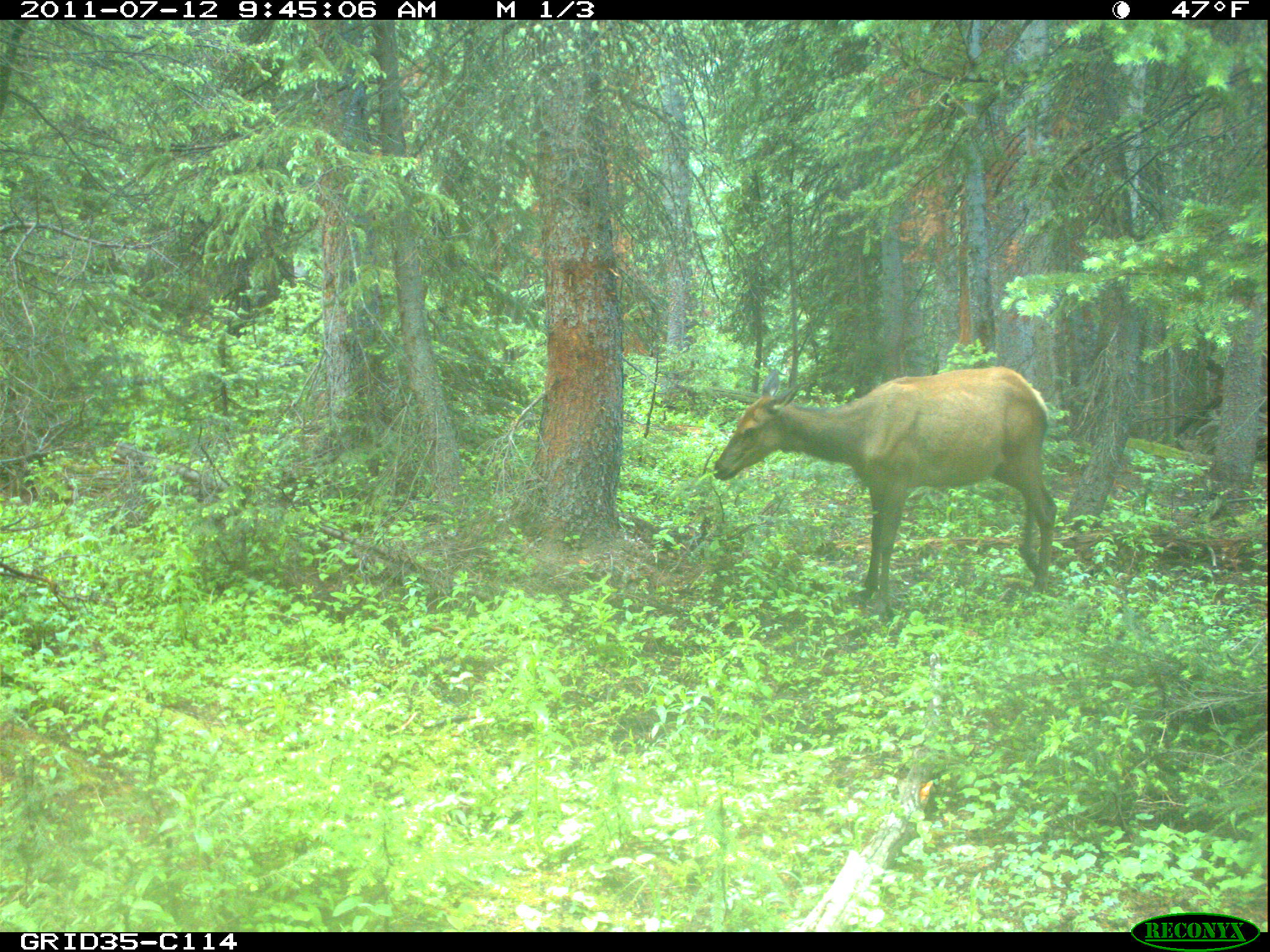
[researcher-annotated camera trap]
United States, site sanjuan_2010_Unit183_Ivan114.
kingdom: Animalia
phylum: Chordata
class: Mammalia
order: Artiodactyla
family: Cervidae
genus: Cervus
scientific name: Cervus elaphus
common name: red deer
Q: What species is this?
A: Cervus elaphus (red deer).